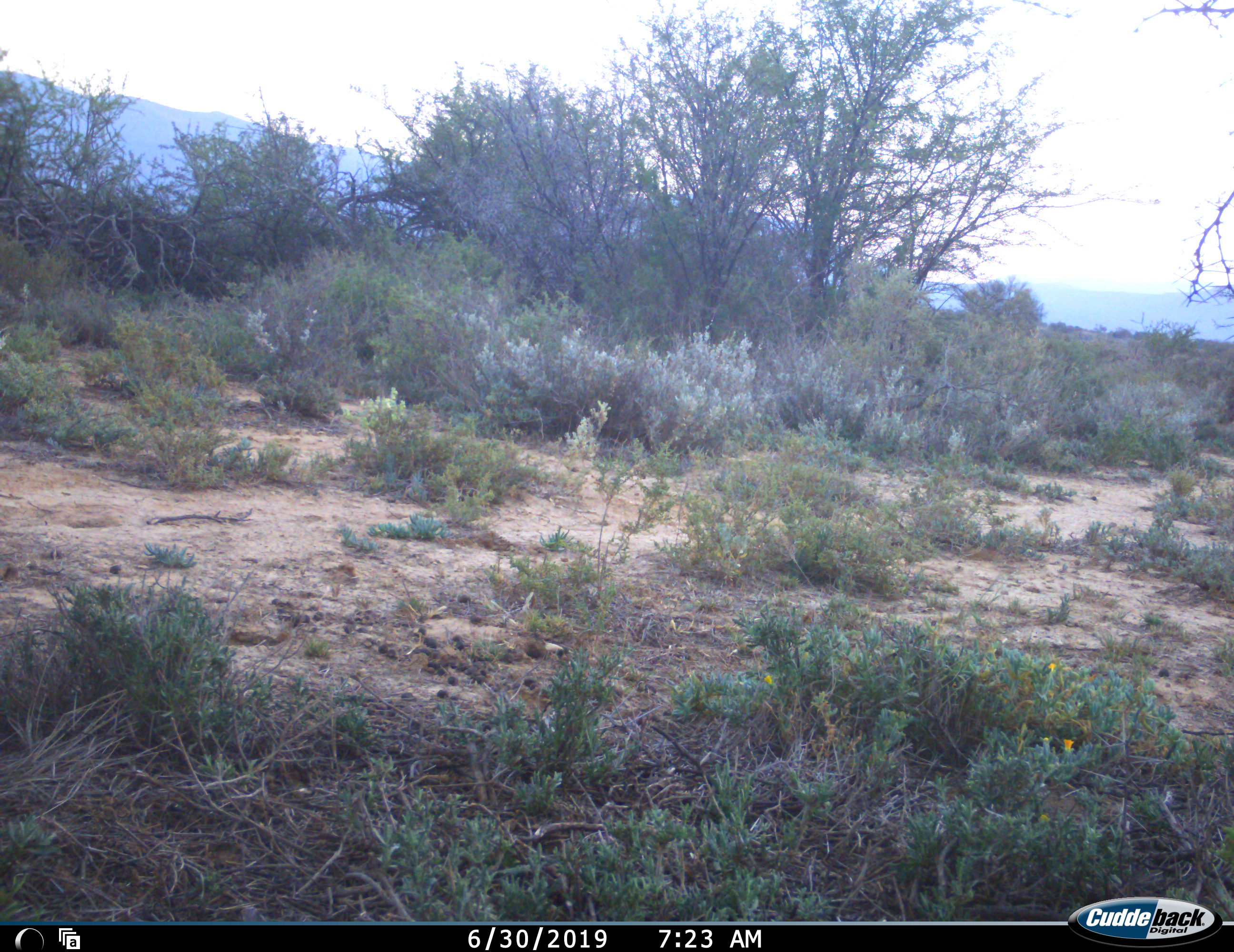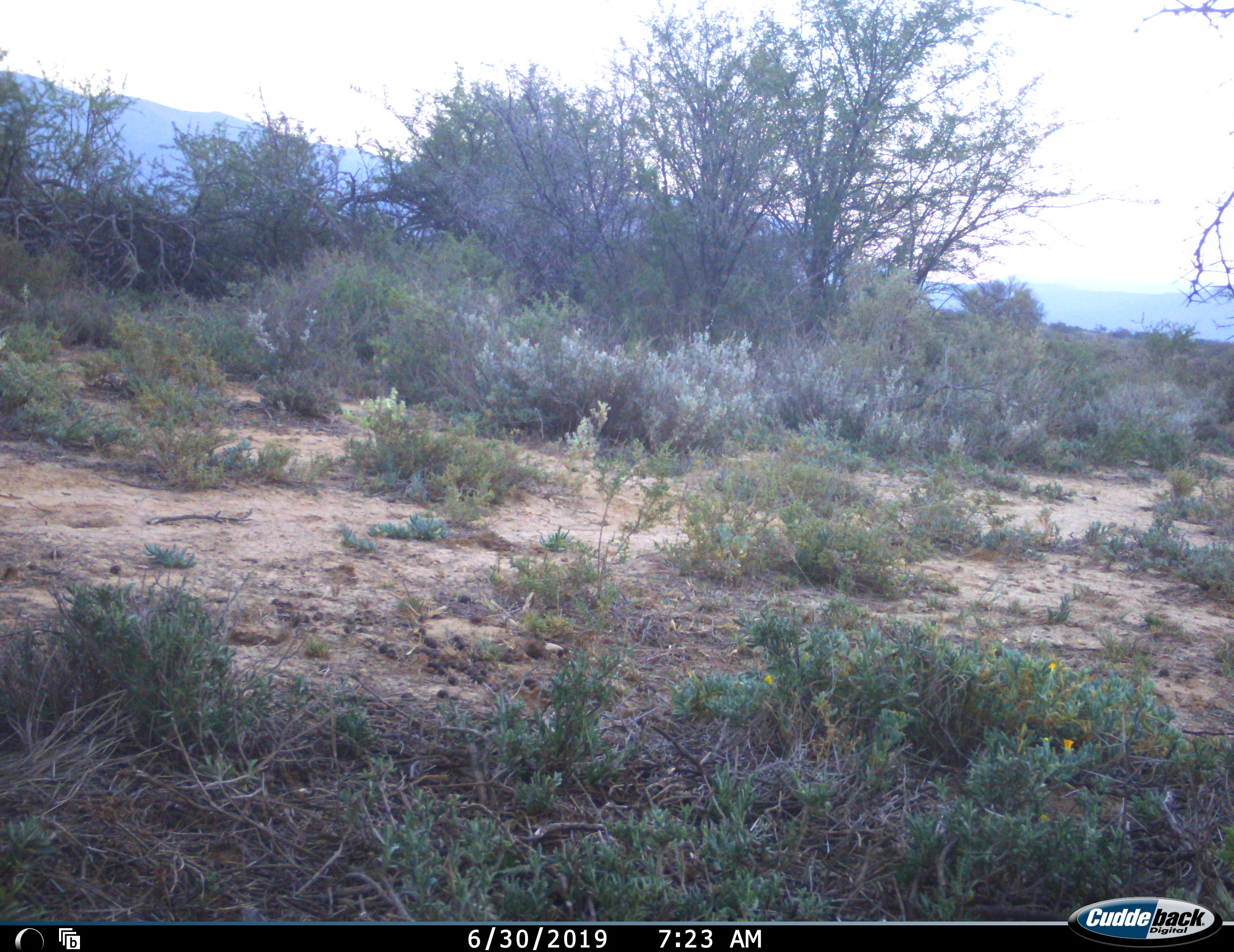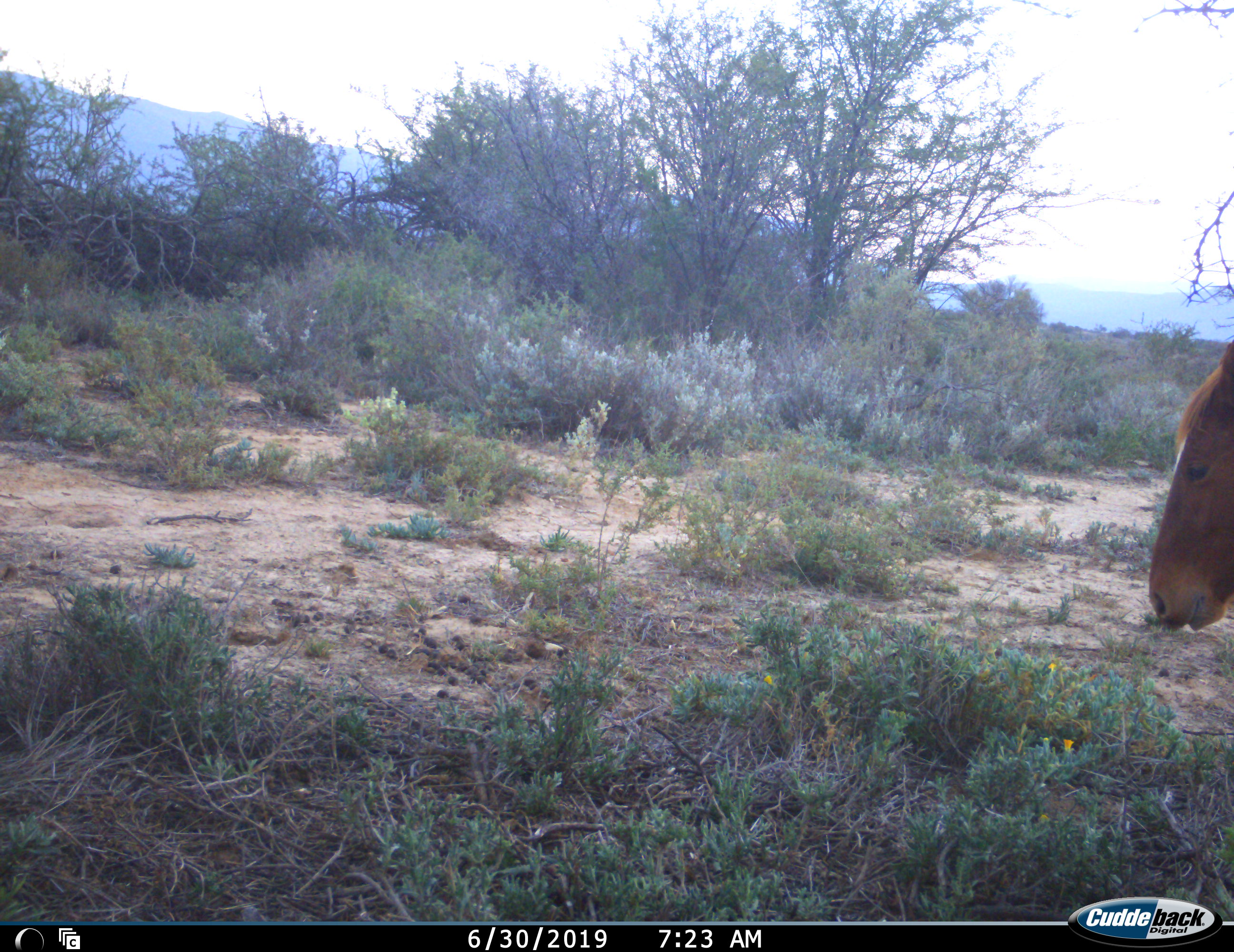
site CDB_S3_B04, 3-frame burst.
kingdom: Animalia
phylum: Chordata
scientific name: Vertebrata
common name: domestic animal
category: domesticanimal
Domesticanimal (domestic animal) (Vertebrata), count 1. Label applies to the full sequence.